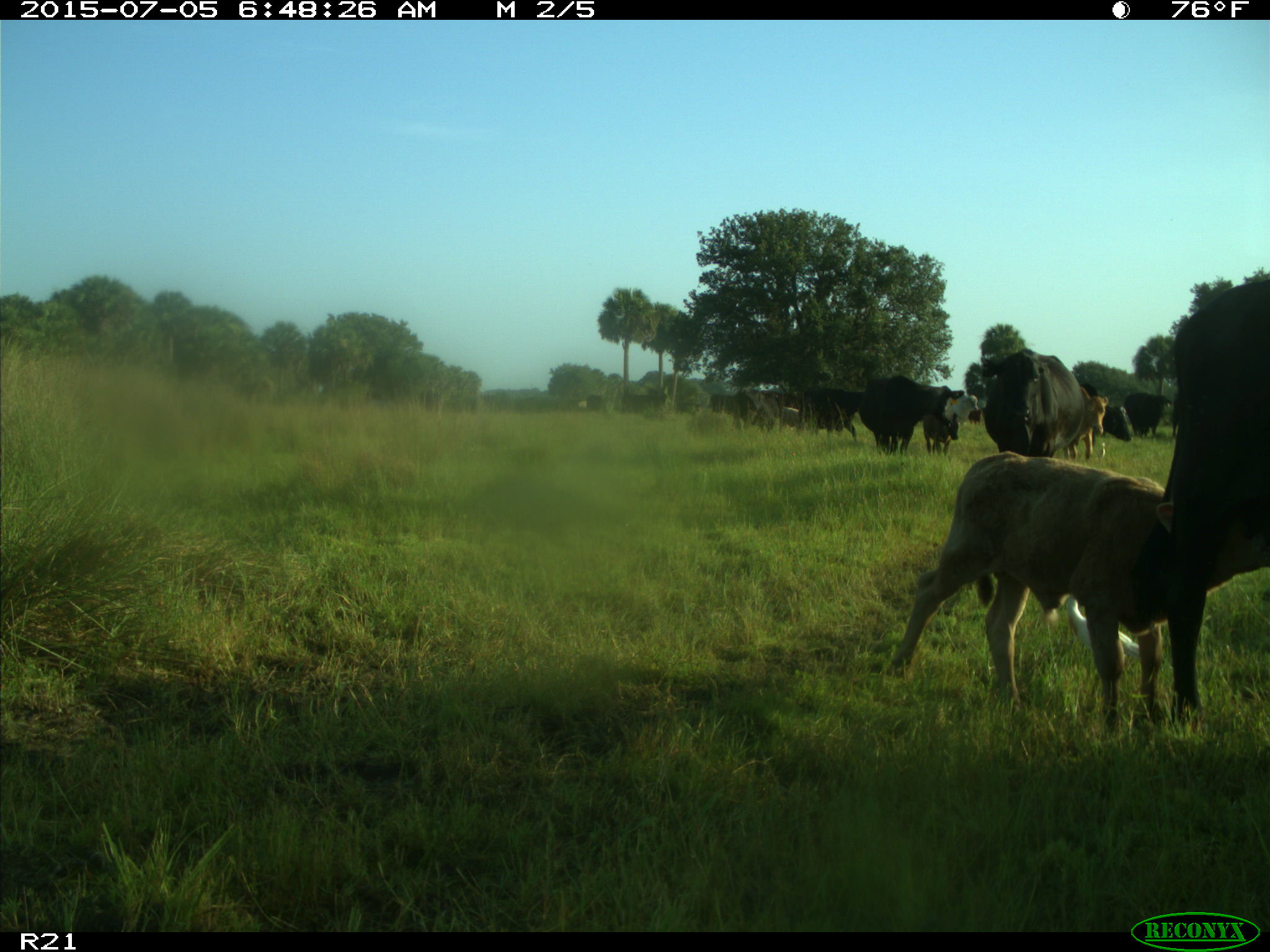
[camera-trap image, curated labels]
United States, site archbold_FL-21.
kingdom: Animalia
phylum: Chordata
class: Mammalia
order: Artiodactyla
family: Bovidae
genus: Bos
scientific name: Bos taurus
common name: domestic cow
Bos taurus (domestic cow).